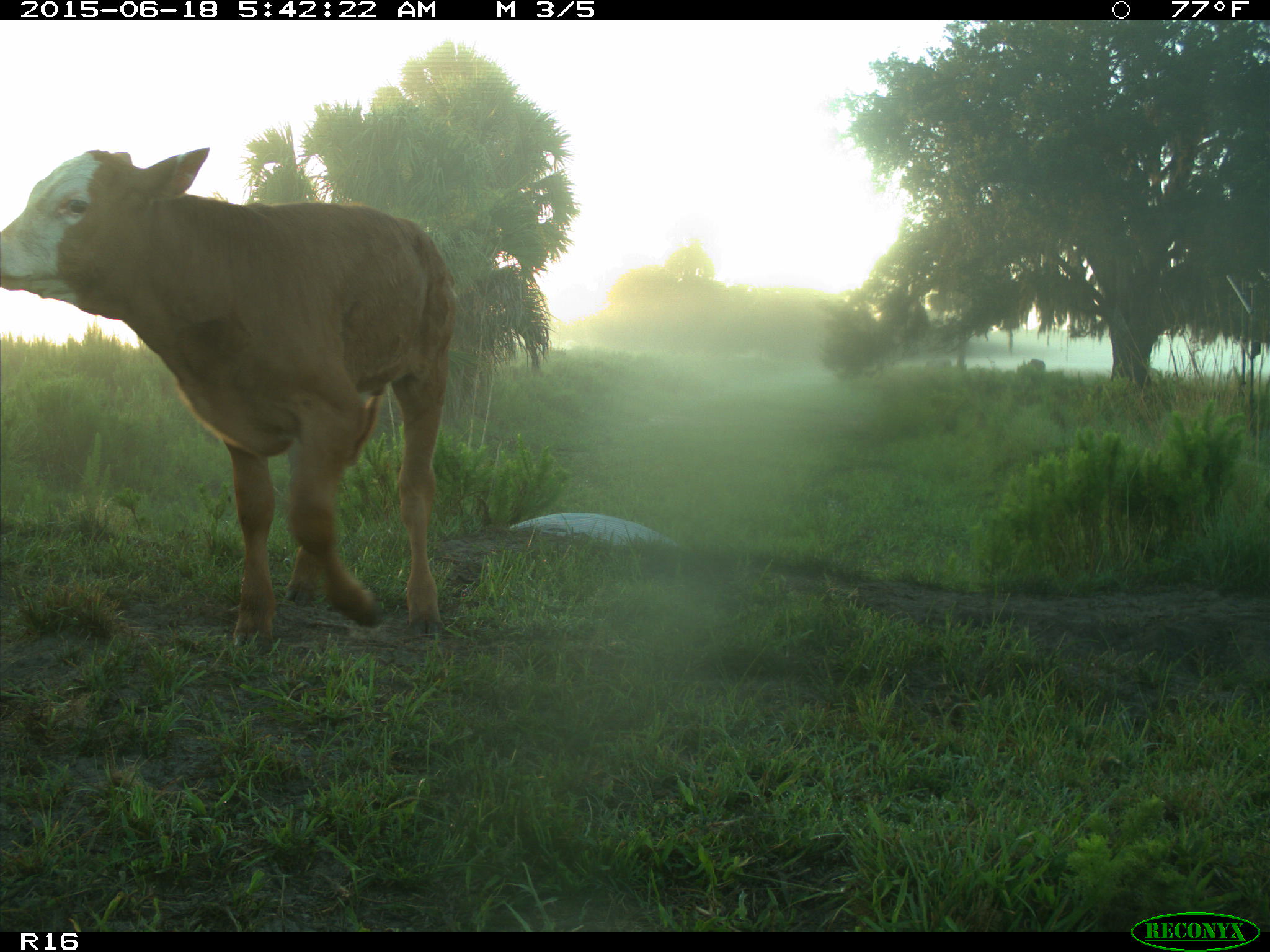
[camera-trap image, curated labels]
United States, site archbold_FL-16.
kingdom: Animalia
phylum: Chordata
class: Mammalia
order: Artiodactyla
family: Suidae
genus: Sus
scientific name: Sus scrofa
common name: wild boar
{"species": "Sus scrofa (wild boar)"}